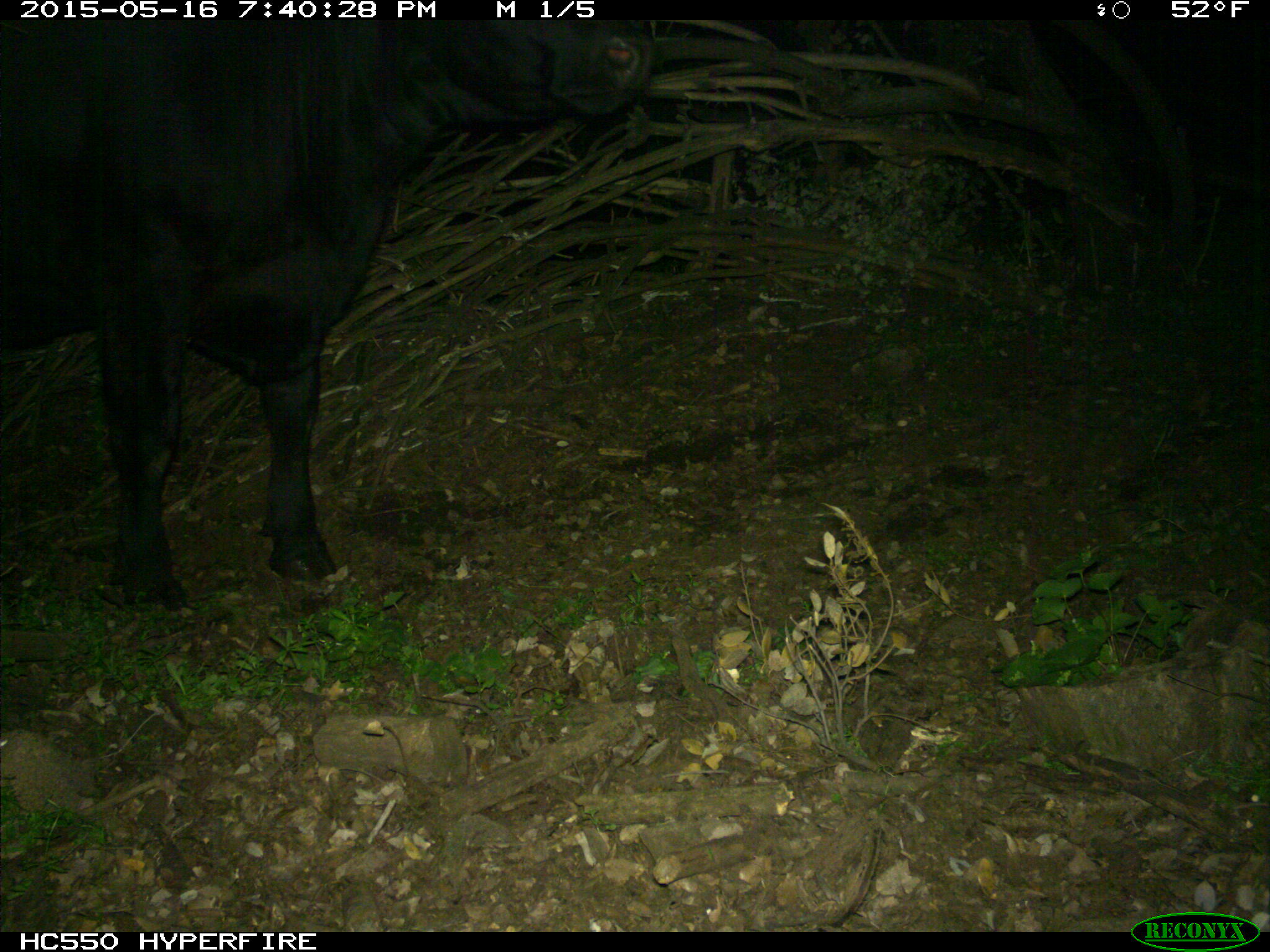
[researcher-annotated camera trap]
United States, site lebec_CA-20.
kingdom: Animalia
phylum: Chordata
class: Mammalia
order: Artiodactyla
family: Bovidae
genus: Bos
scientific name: Bos taurus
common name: domestic cow